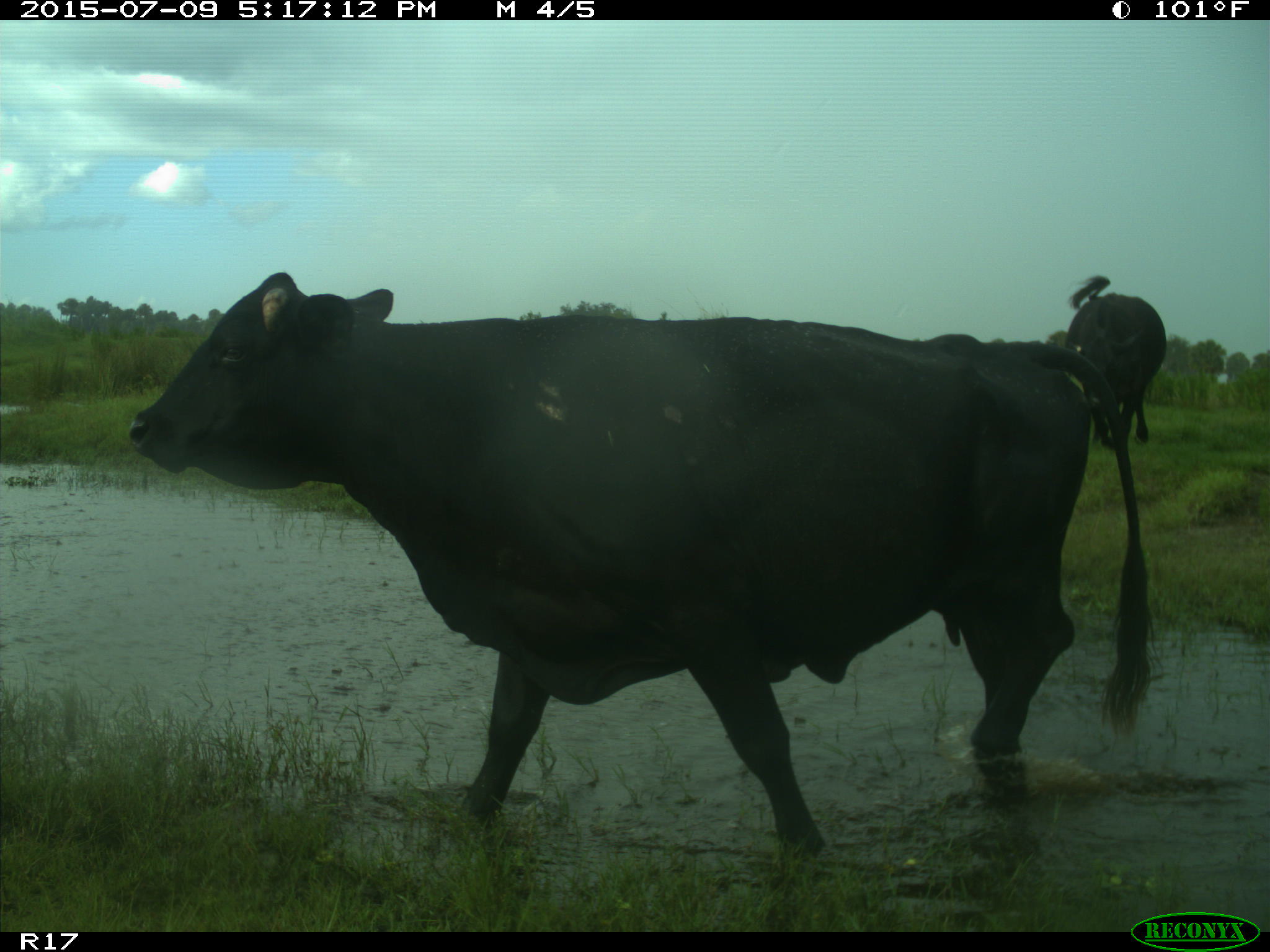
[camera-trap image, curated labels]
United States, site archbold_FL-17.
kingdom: Animalia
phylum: Chordata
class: Mammalia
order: Artiodactyla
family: Bovidae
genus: Bos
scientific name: Bos taurus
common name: domestic cow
Bos taurus (domestic cow).